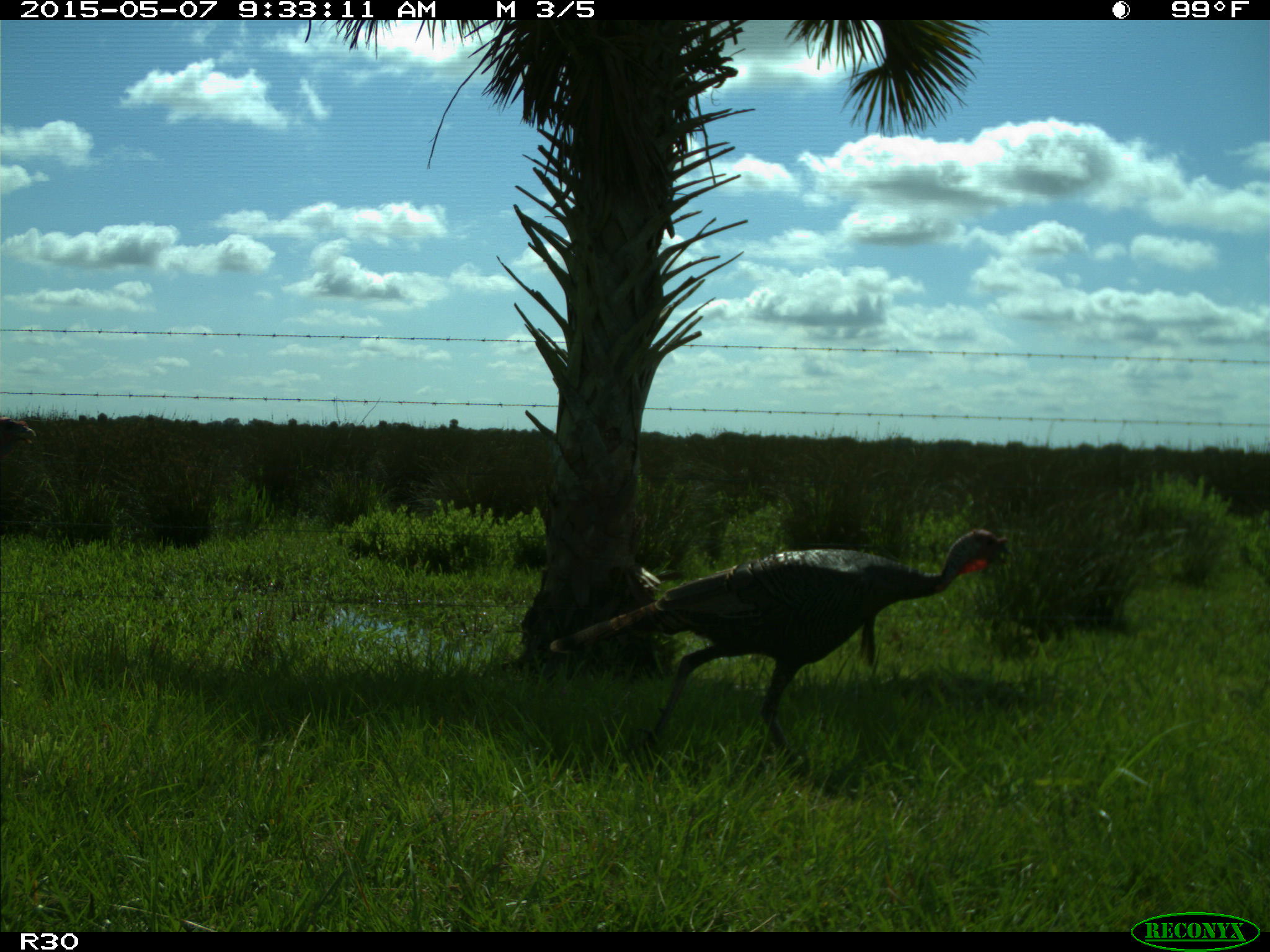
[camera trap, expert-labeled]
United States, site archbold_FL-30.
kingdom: Animalia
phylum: Chordata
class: Aves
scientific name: Aves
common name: birds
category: unidentified bird